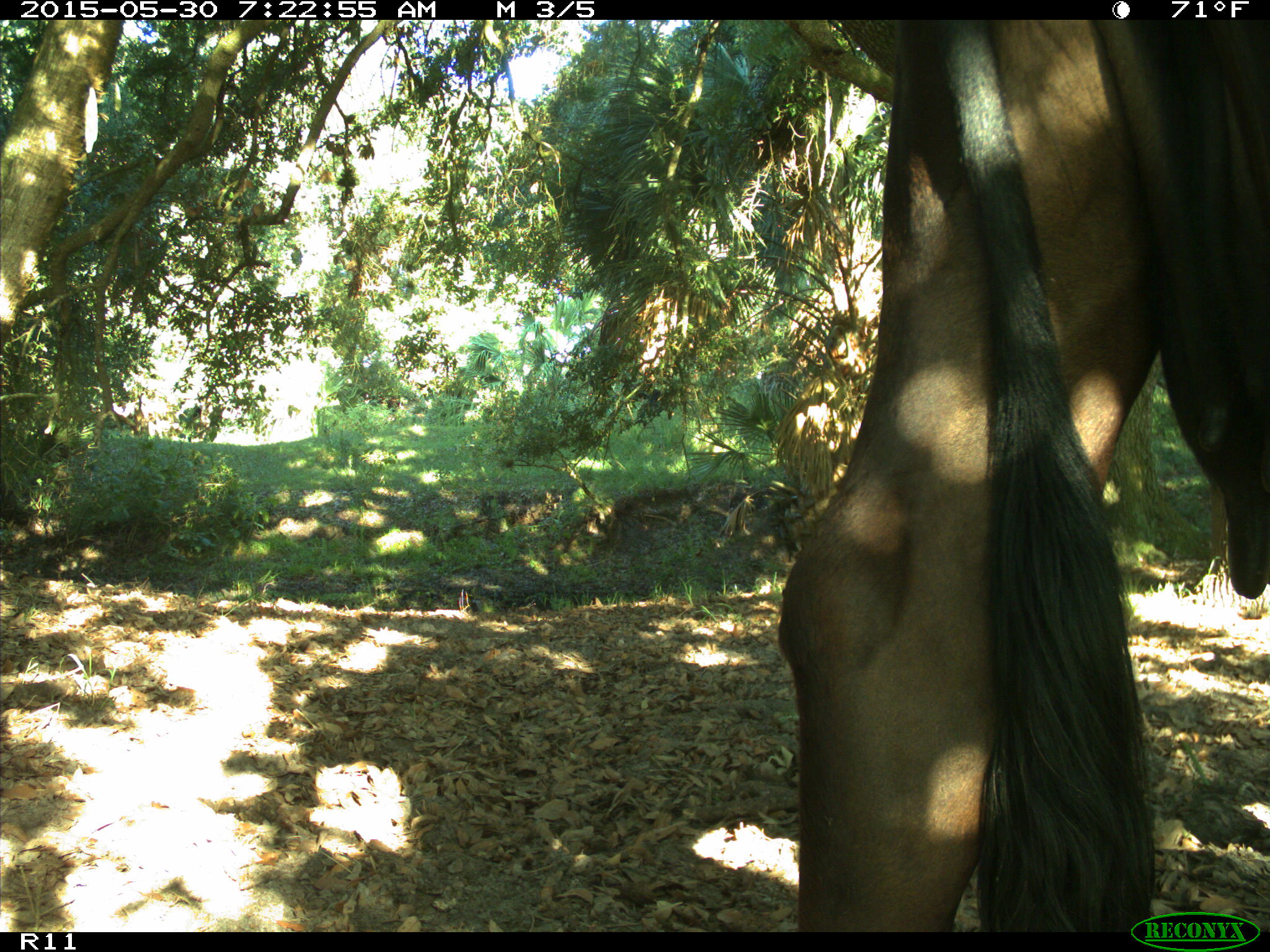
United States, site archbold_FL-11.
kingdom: Animalia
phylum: Chordata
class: Mammalia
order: Artiodactyla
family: Bovidae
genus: Bos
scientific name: Bos taurus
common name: domestic cow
Bos taurus (domestic cow).